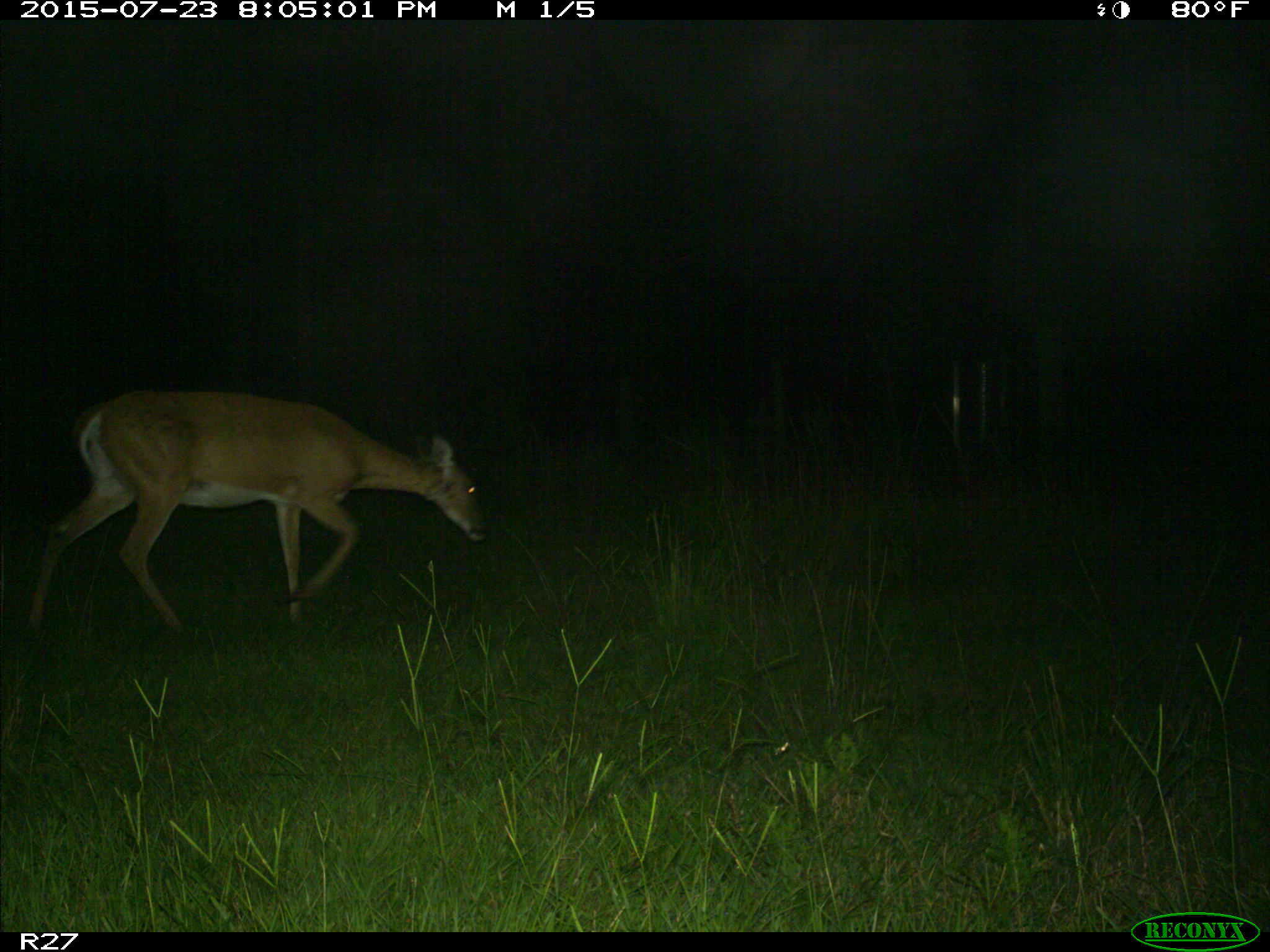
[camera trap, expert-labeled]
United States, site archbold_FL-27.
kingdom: Animalia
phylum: Chordata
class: Mammalia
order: Artiodactyla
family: Cervidae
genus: Odocoileus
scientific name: Odocoileus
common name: deer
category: unidentified deer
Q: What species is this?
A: Unidentified deer (deer) (Odocoileus).